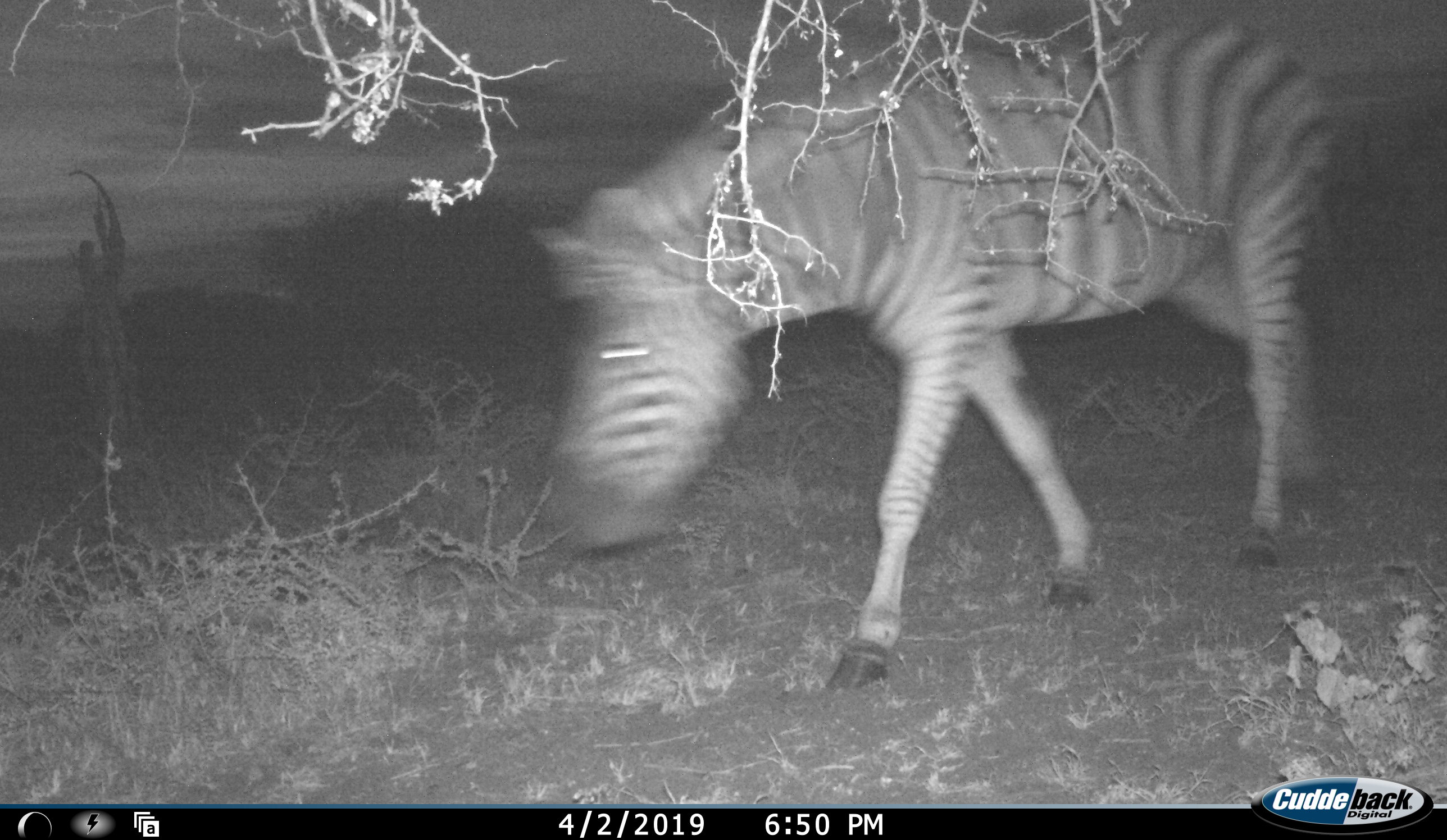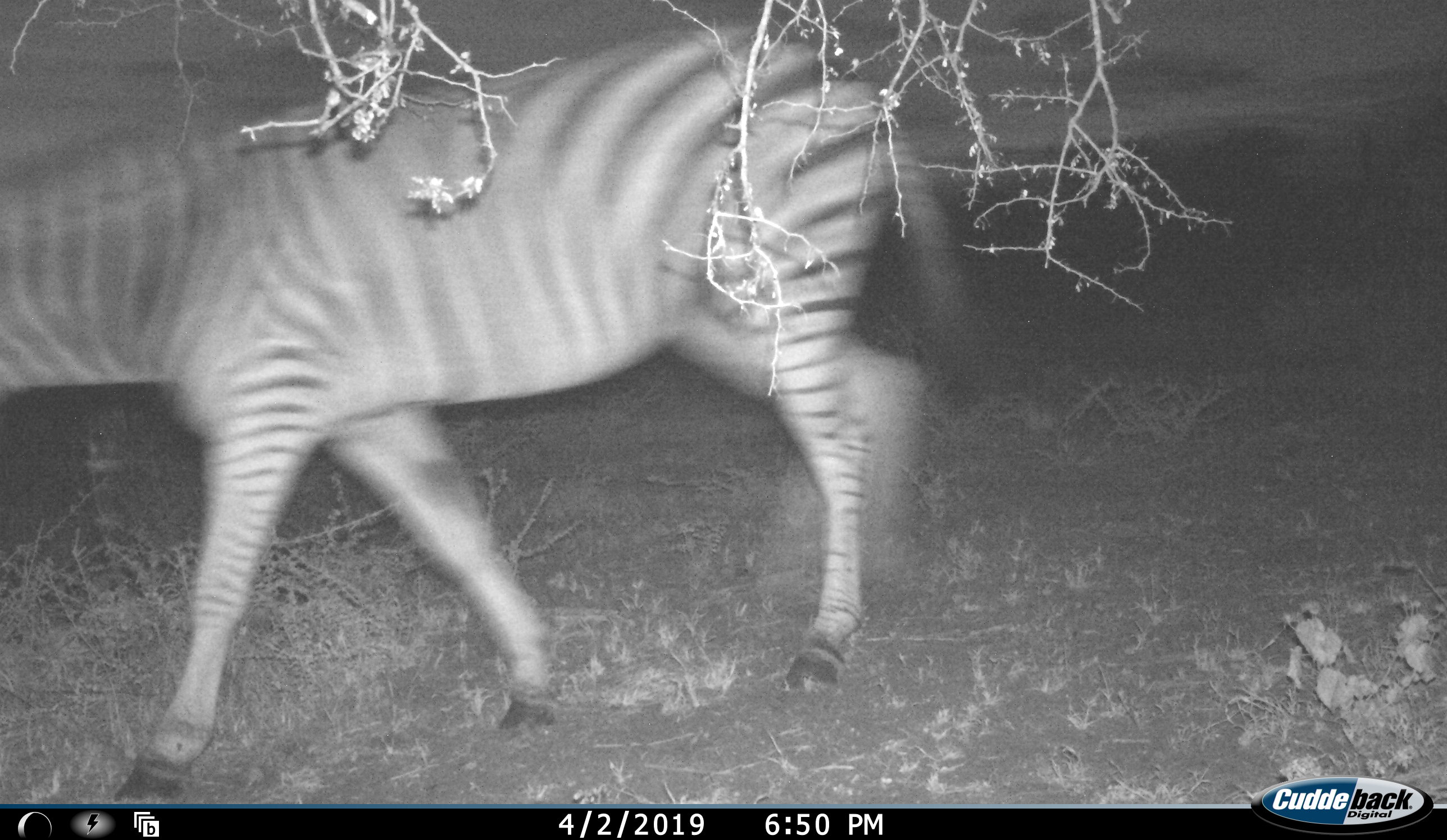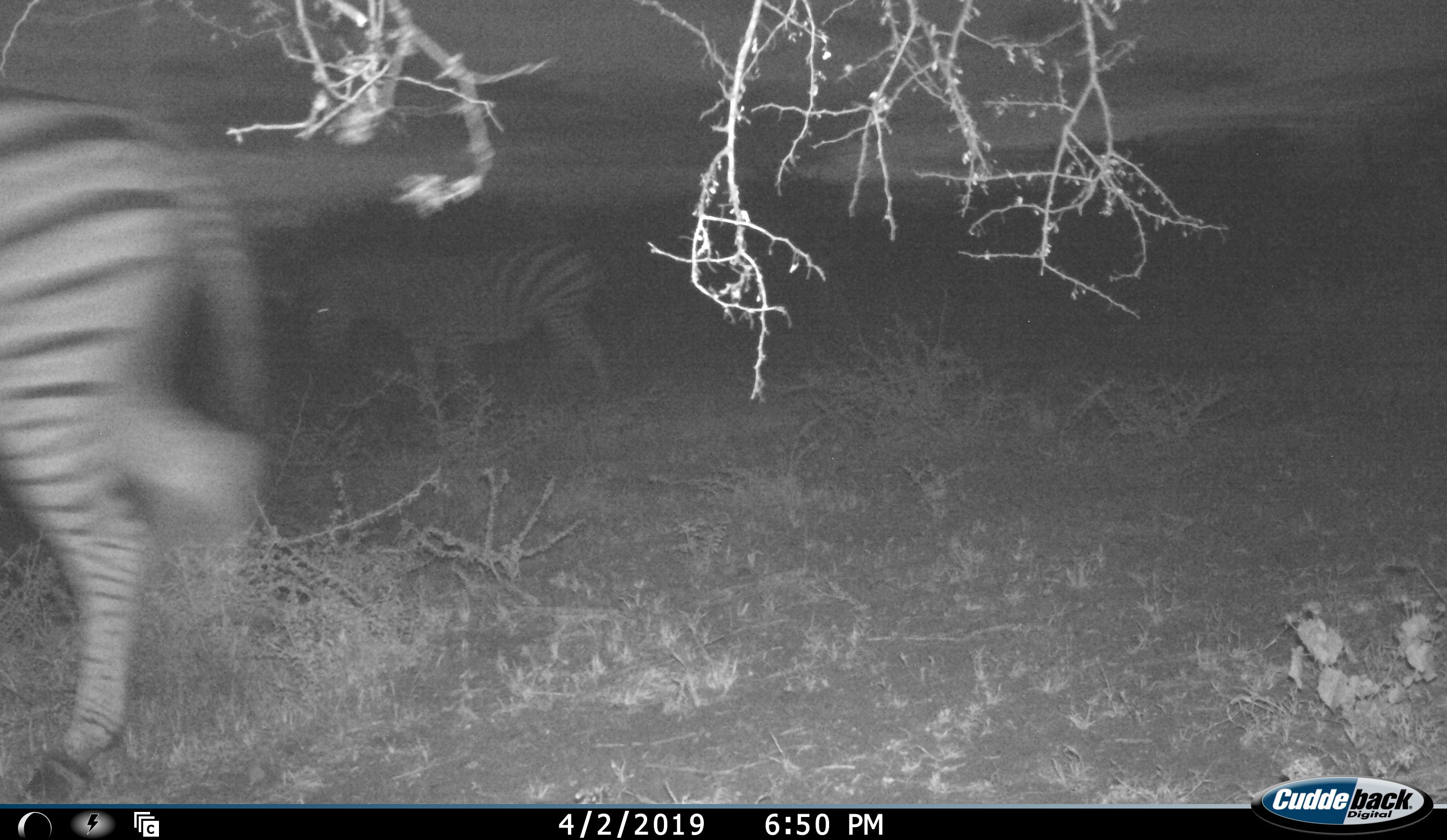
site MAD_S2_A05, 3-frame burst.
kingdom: Animalia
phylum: Chordata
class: Mammalia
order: Perissodactyla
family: Equidae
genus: Equus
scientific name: Equus quagga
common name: plains zebra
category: zebraplains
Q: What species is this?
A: Zebraplains (plains zebra) (Equus quagga).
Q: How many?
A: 1.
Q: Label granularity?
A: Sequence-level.